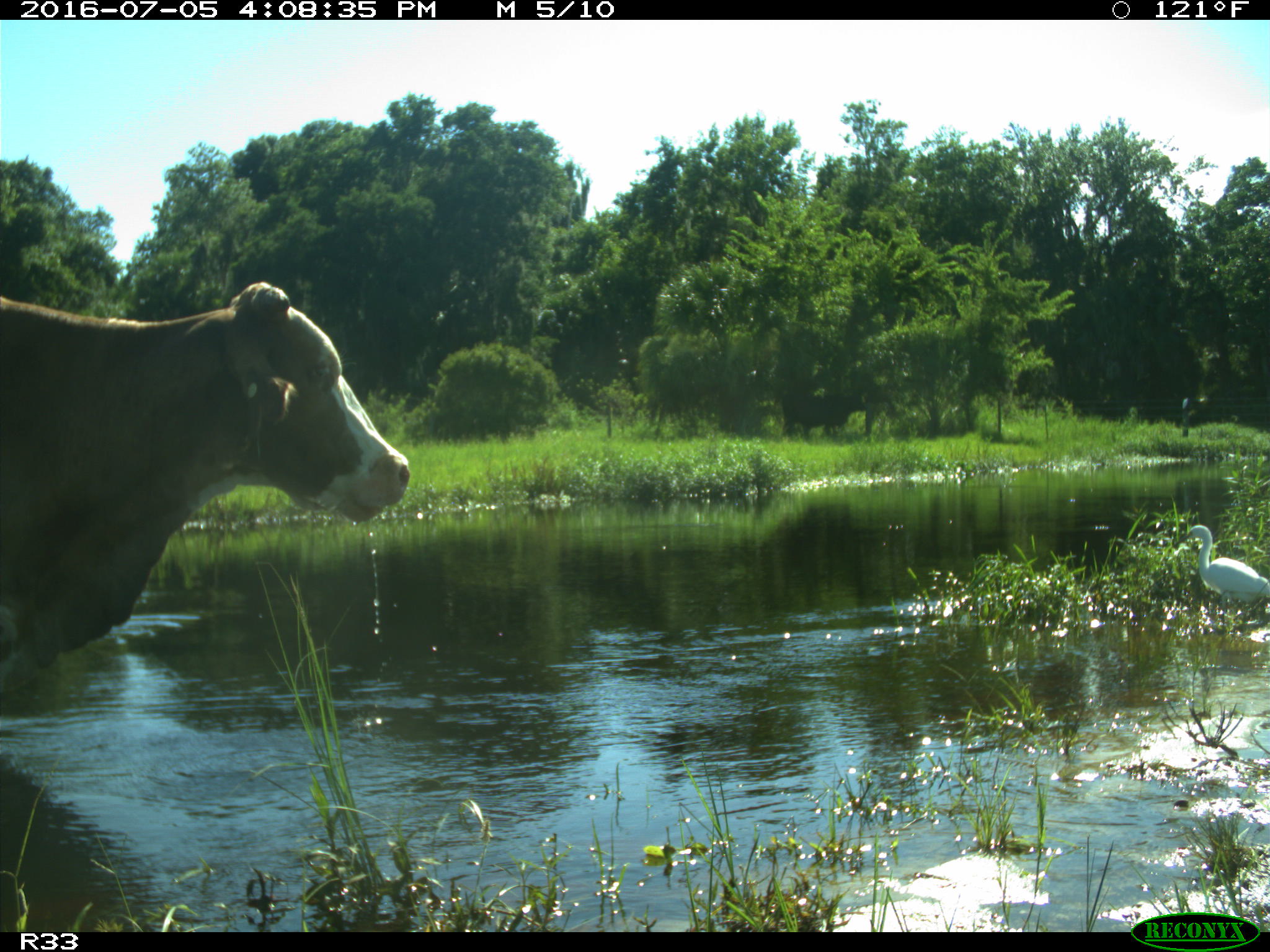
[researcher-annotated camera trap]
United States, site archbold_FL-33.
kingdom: Animalia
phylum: Chordata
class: Mammalia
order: Artiodactyla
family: Bovidae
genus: Bos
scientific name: Bos taurus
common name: domestic cow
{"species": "Bos taurus (domestic cow)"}